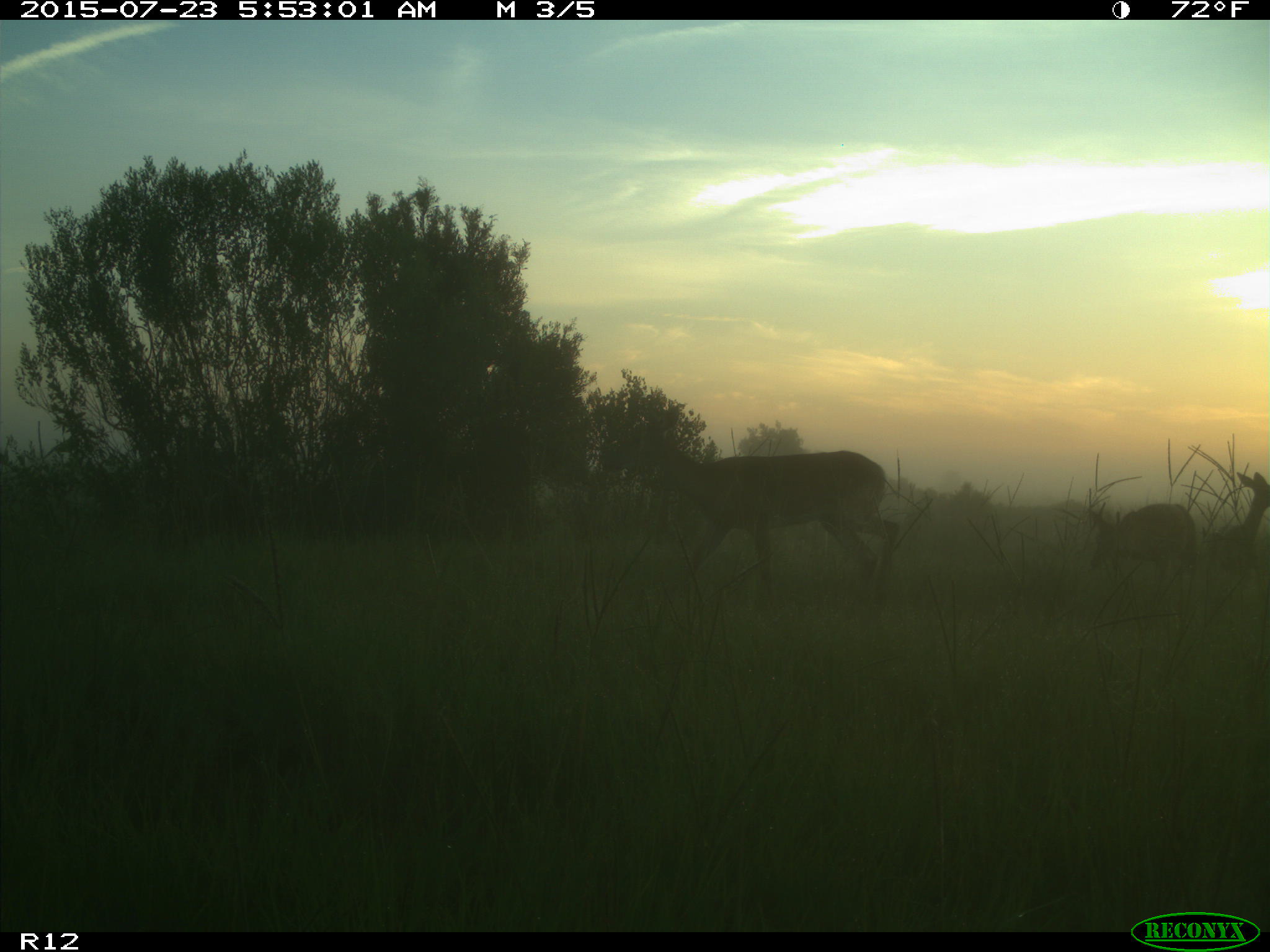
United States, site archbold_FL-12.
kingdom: Animalia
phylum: Chordata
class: Mammalia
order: Artiodactyla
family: Cervidae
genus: Odocoileus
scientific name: Odocoileus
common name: deer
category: unidentified deer